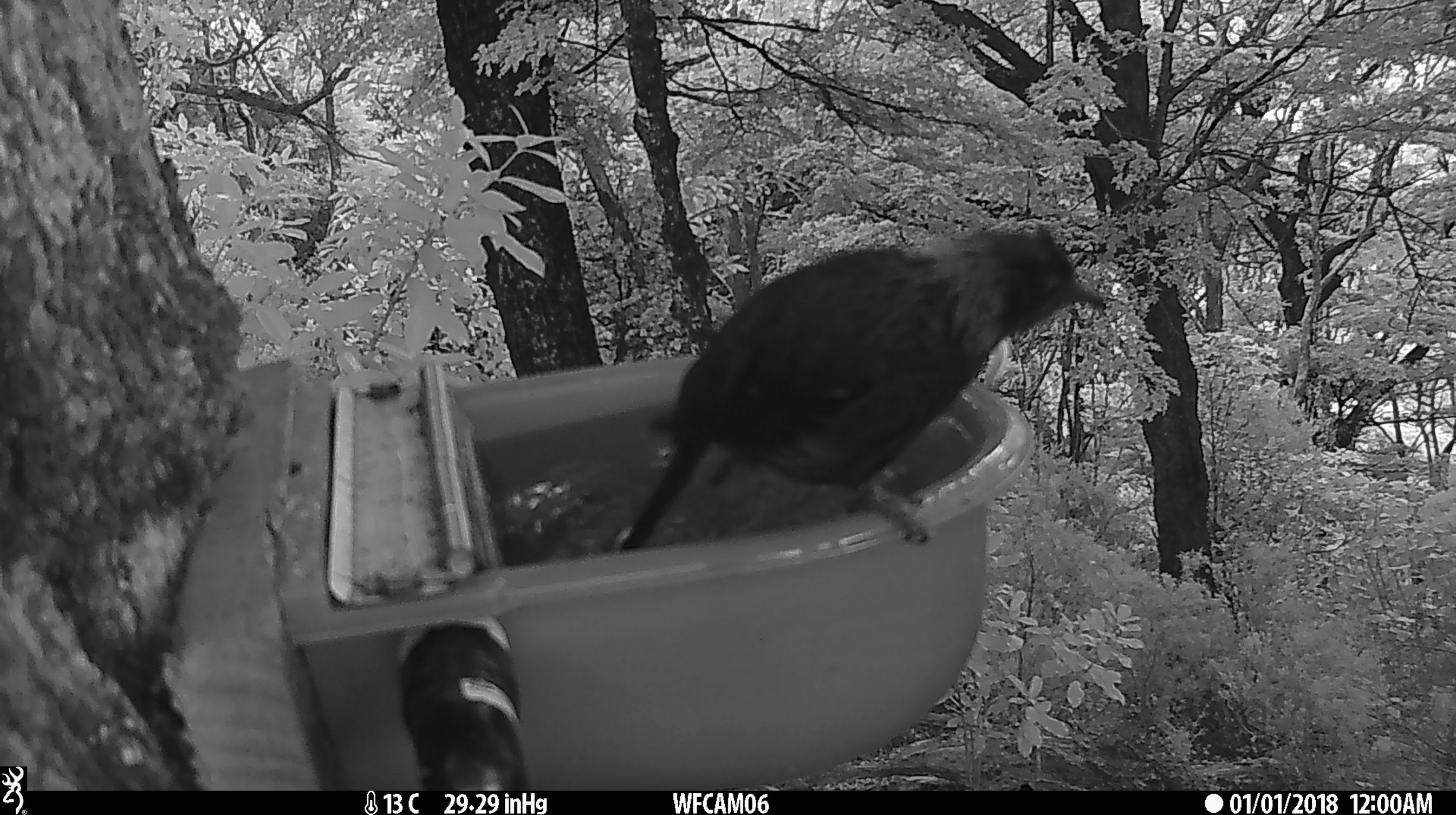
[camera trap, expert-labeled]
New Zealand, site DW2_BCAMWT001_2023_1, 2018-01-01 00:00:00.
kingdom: Animalia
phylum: Chordata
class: Aves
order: Passeriformes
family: Meliphagidae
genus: Prosthemadera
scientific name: Prosthemadera novaeseelandiae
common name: tui